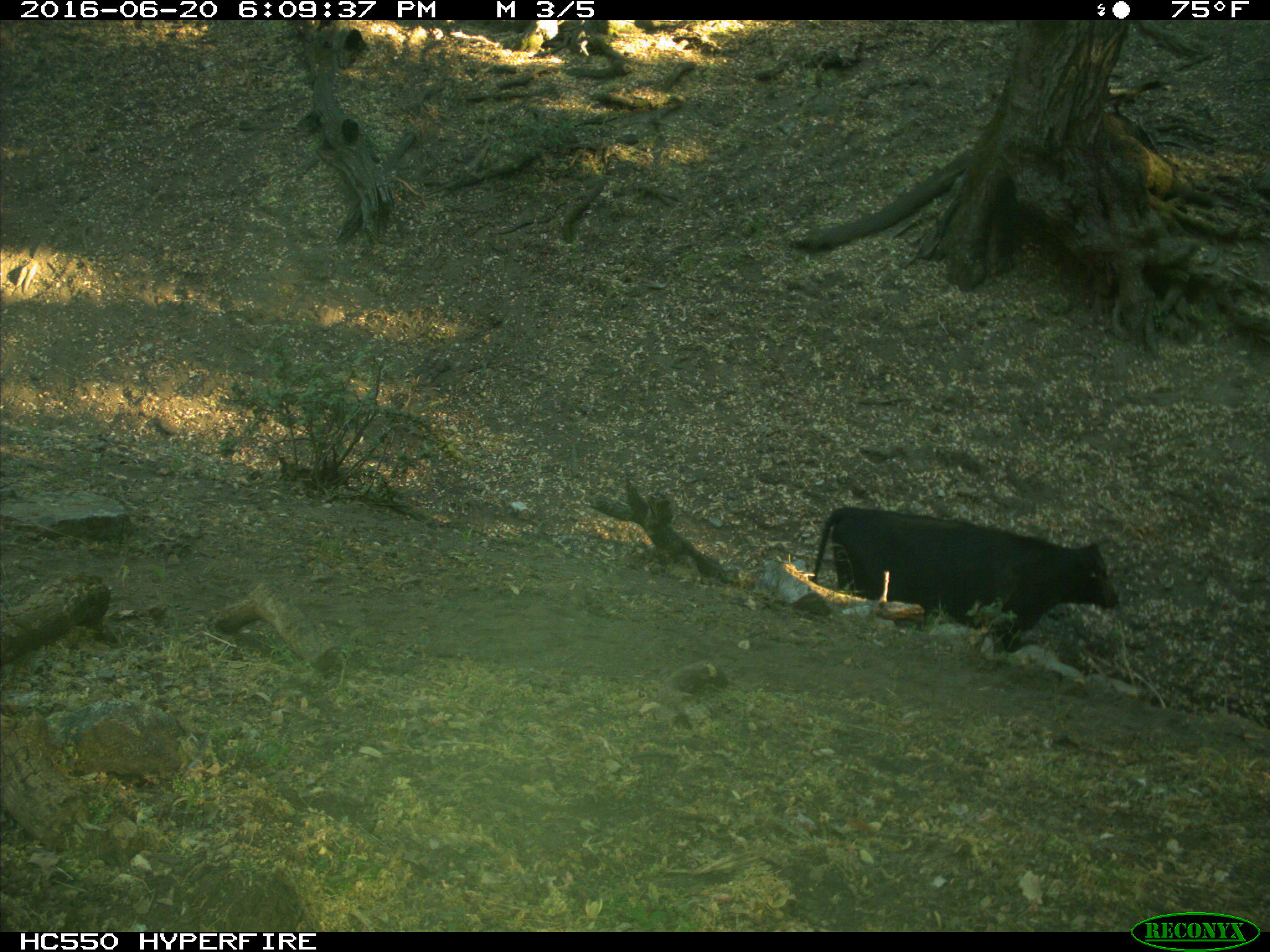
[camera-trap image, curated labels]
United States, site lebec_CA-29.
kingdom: Animalia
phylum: Chordata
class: Mammalia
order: Artiodactyla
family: Bovidae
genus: Bos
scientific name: Bos taurus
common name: domestic cow